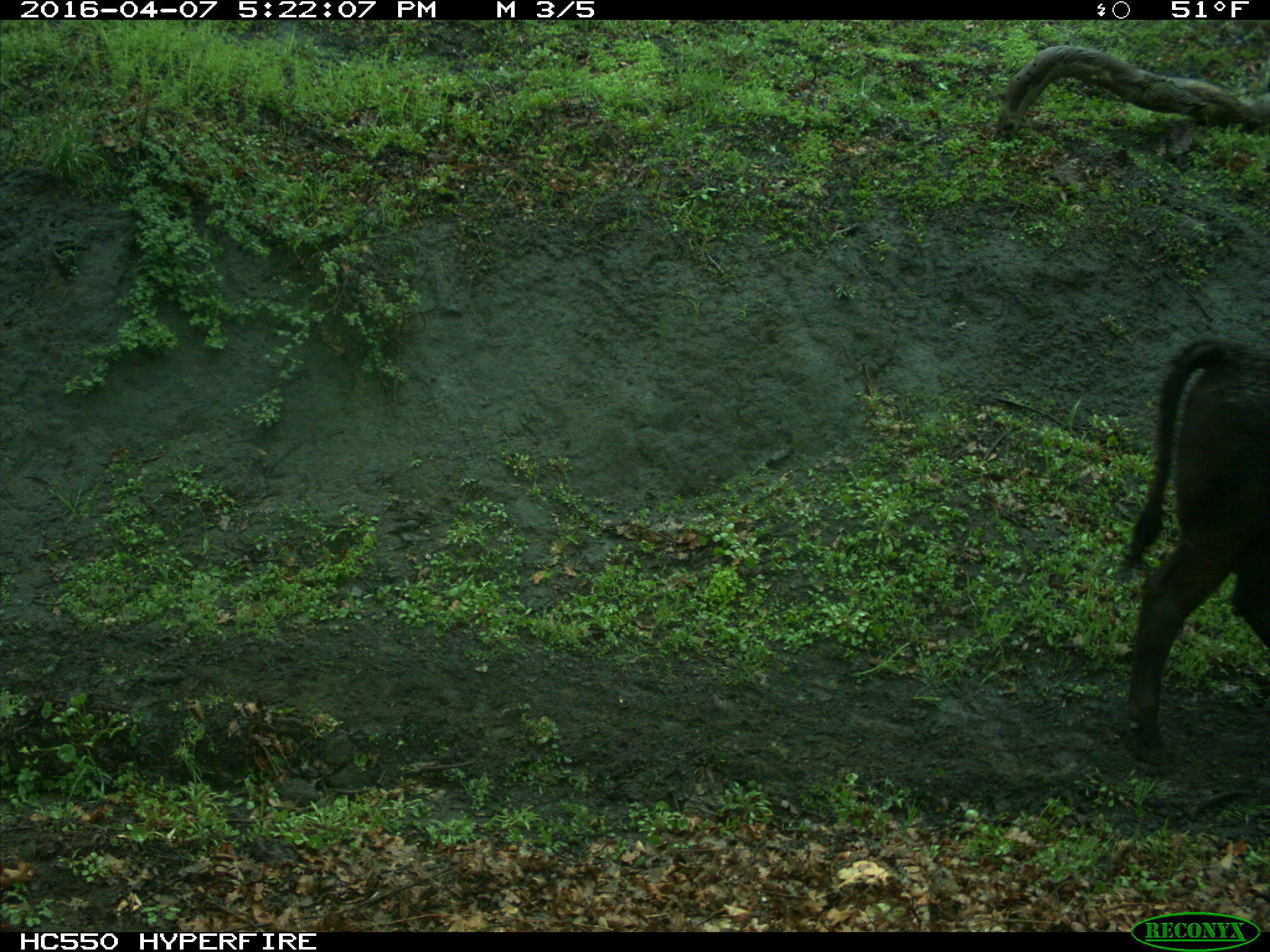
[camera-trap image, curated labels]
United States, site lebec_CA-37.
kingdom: Animalia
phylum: Chordata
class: Mammalia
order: Artiodactyla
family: Bovidae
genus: Bos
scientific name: Bos taurus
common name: domestic cow